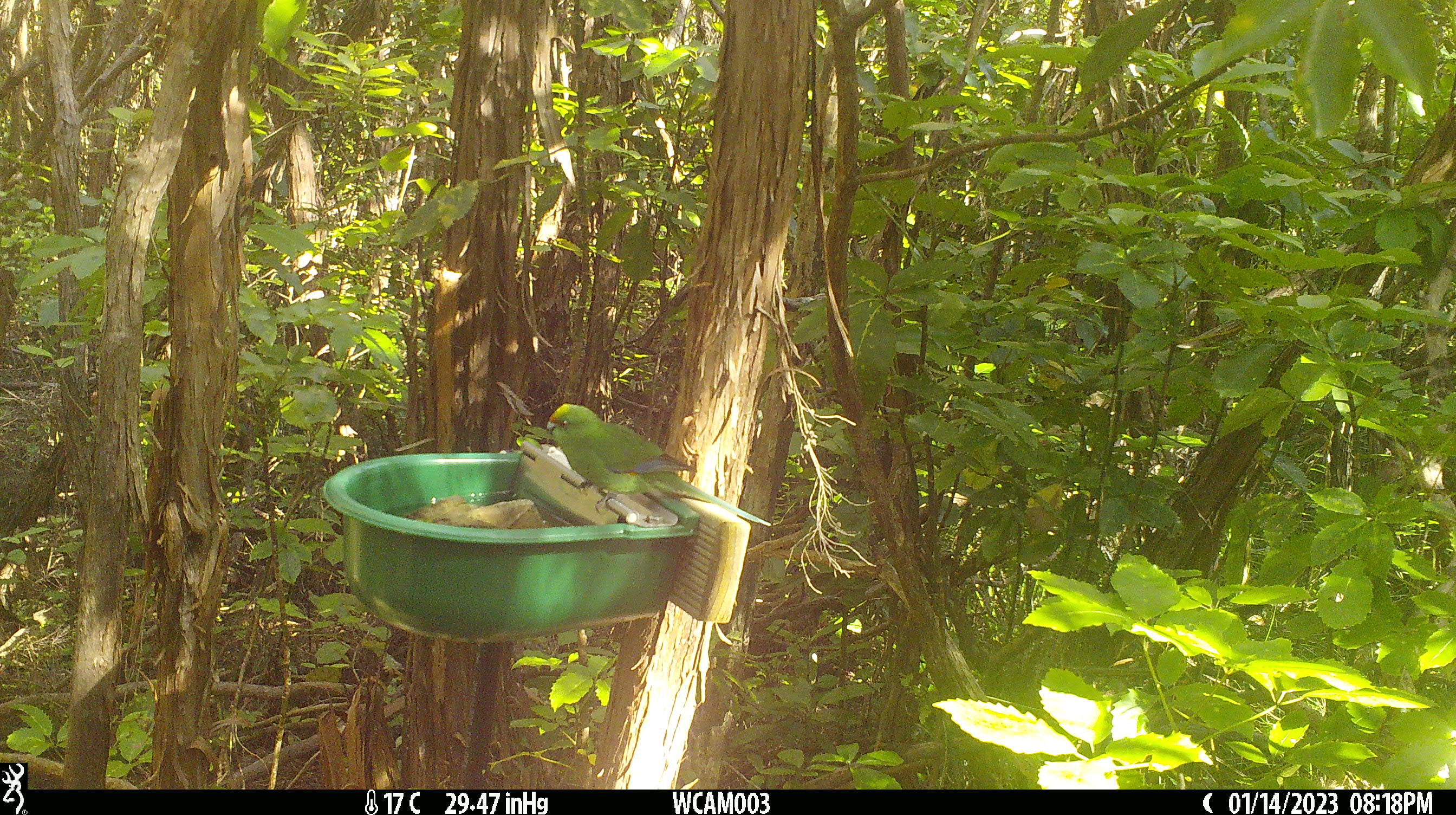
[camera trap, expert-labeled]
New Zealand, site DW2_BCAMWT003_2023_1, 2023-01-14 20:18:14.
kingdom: Animalia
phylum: Chordata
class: Aves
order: Psittaciformes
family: Psittaculidae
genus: Cyanoramphus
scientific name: Cyanoramphus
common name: parakeet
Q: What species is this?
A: Parakeet (Cyanoramphus).